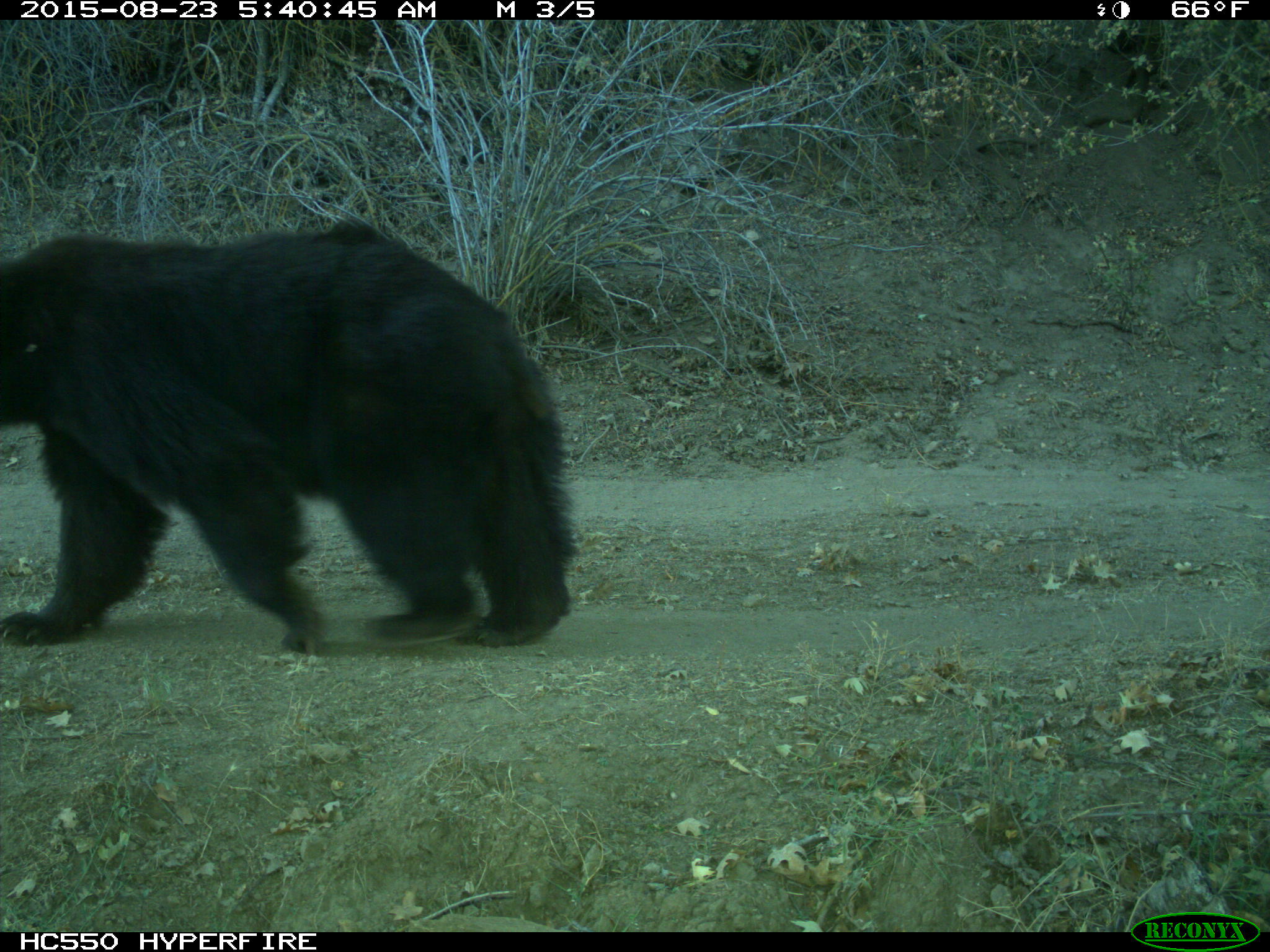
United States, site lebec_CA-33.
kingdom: Animalia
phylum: Chordata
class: Mammalia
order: Carnivora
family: Ursidae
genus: Ursus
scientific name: Ursus americanus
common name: american black bear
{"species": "Ursus americanus (american black bear)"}